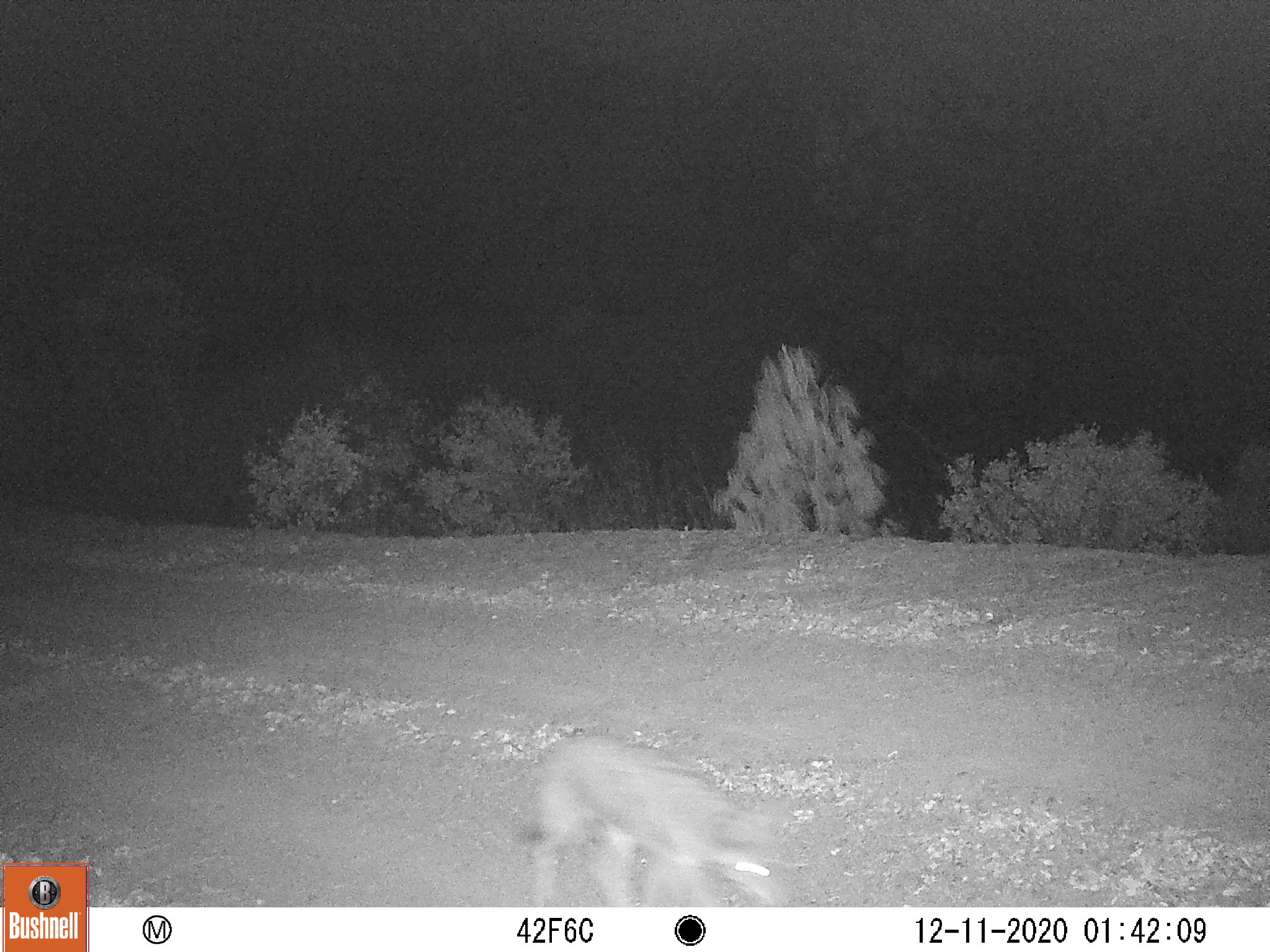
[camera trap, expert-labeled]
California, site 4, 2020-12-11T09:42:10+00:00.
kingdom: Animalia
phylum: Chordata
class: Mammalia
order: Carnivora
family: Canidae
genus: Canis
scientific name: Canis latrans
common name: coyote